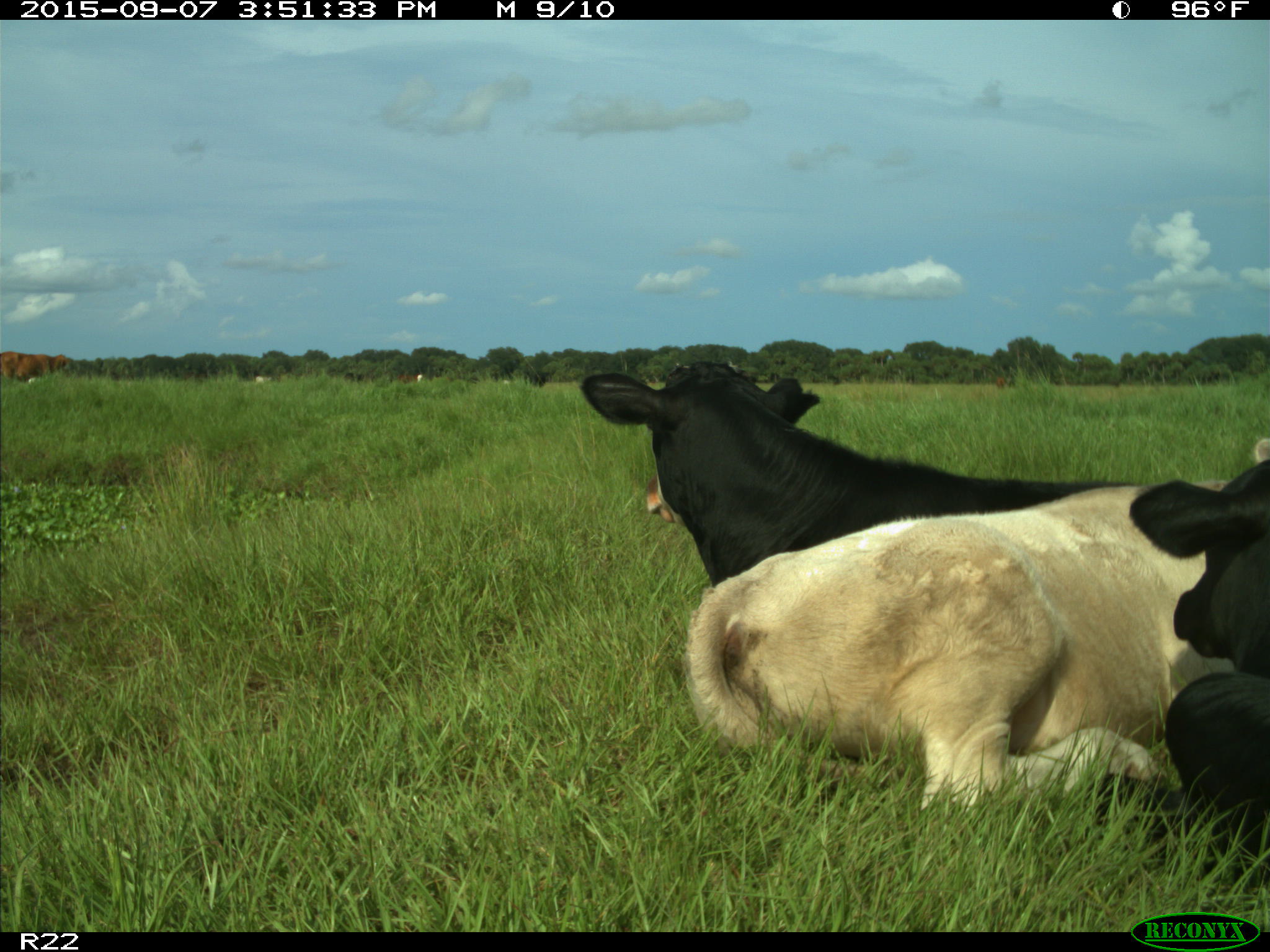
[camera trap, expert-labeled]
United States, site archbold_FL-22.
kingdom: Animalia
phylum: Chordata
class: Mammalia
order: Artiodactyla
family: Bovidae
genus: Bos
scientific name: Bos taurus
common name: domestic cow